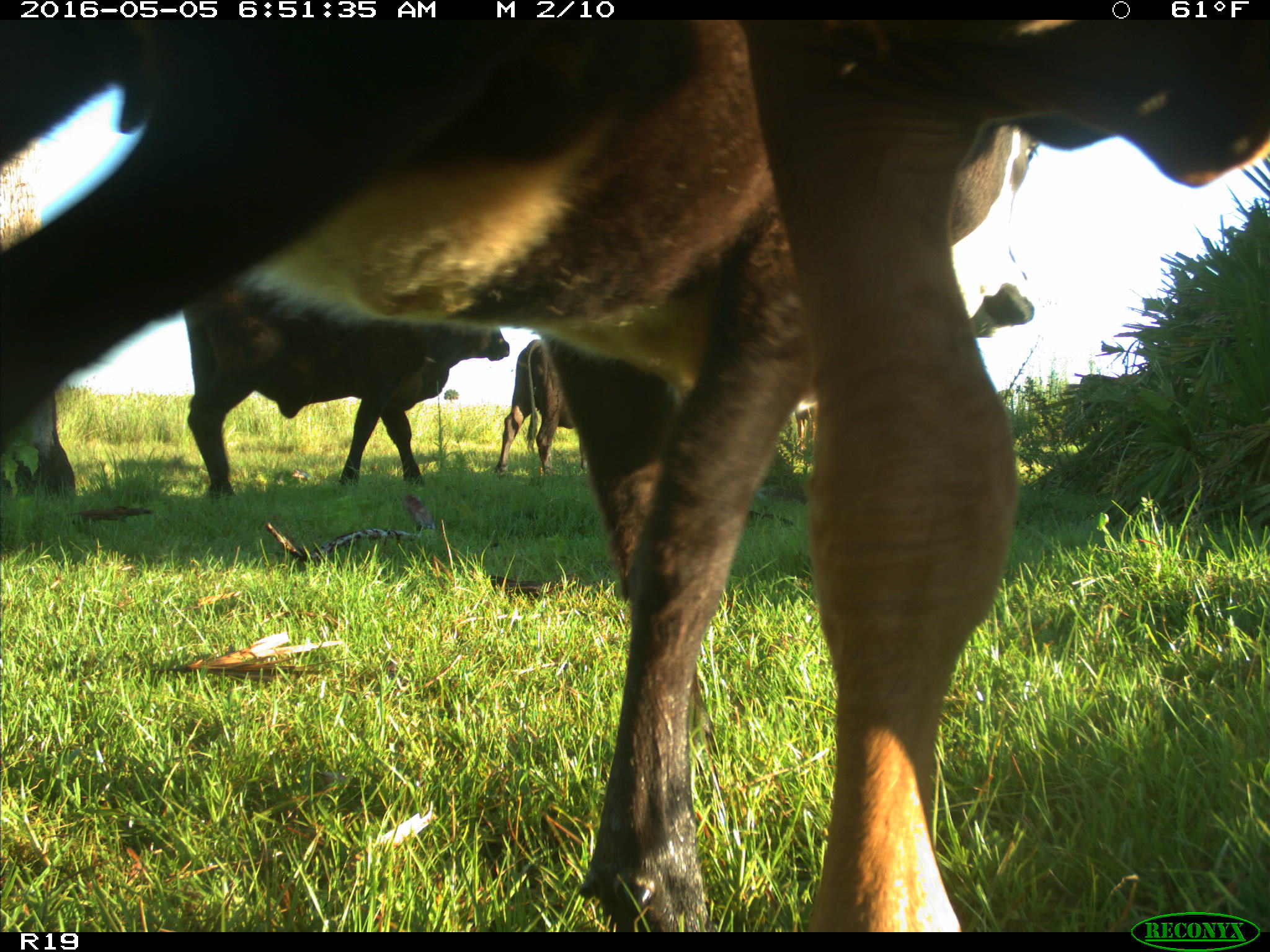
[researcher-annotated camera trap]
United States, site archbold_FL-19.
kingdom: Animalia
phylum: Chordata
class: Mammalia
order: Artiodactyla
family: Bovidae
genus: Bos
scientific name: Bos taurus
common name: domestic cow